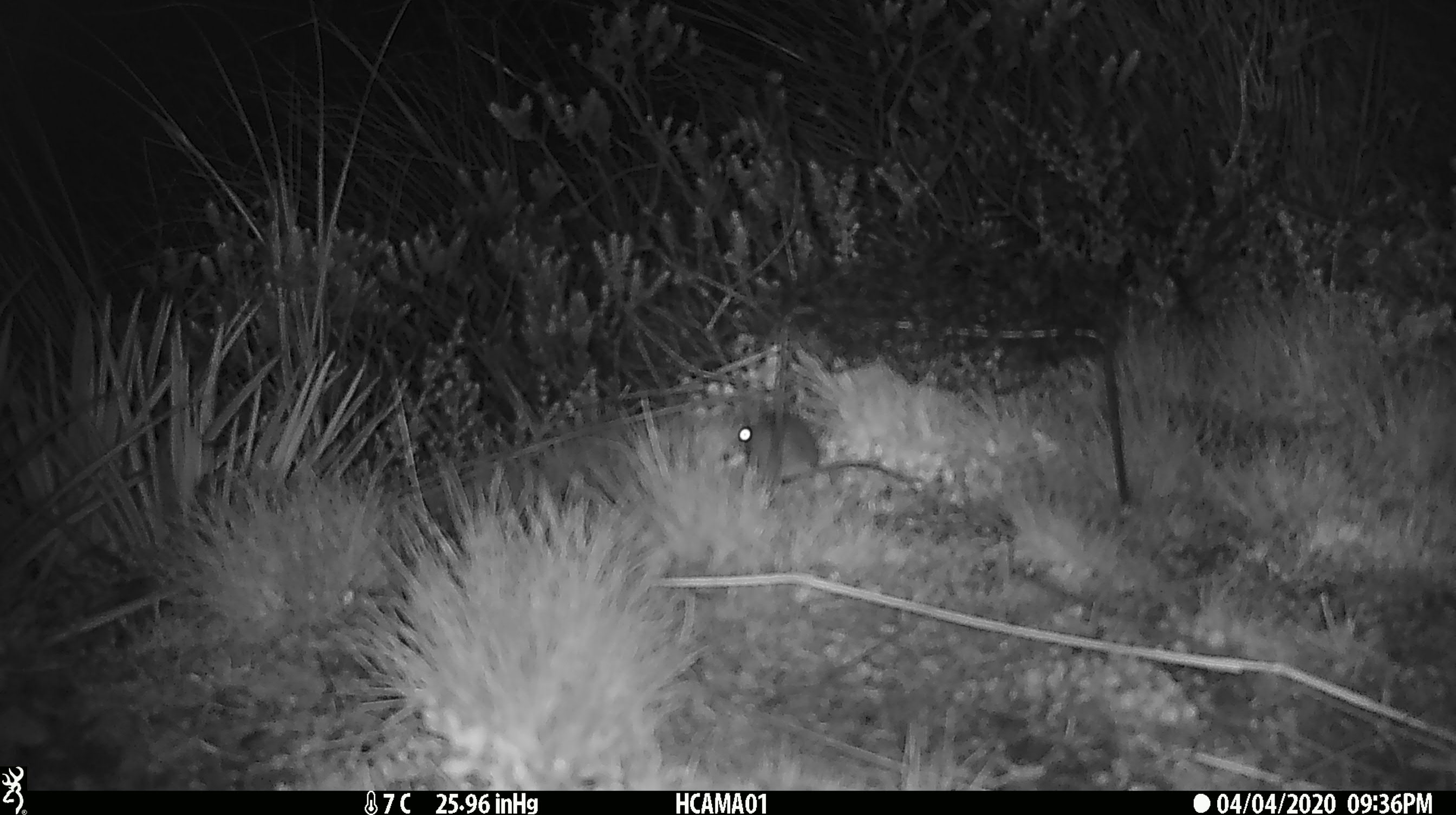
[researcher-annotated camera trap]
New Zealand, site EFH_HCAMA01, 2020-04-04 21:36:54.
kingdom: Animalia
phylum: Chordata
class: Mammalia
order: Rodentia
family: Muridae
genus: Mus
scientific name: Mus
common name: mouse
Mouse (Mus).